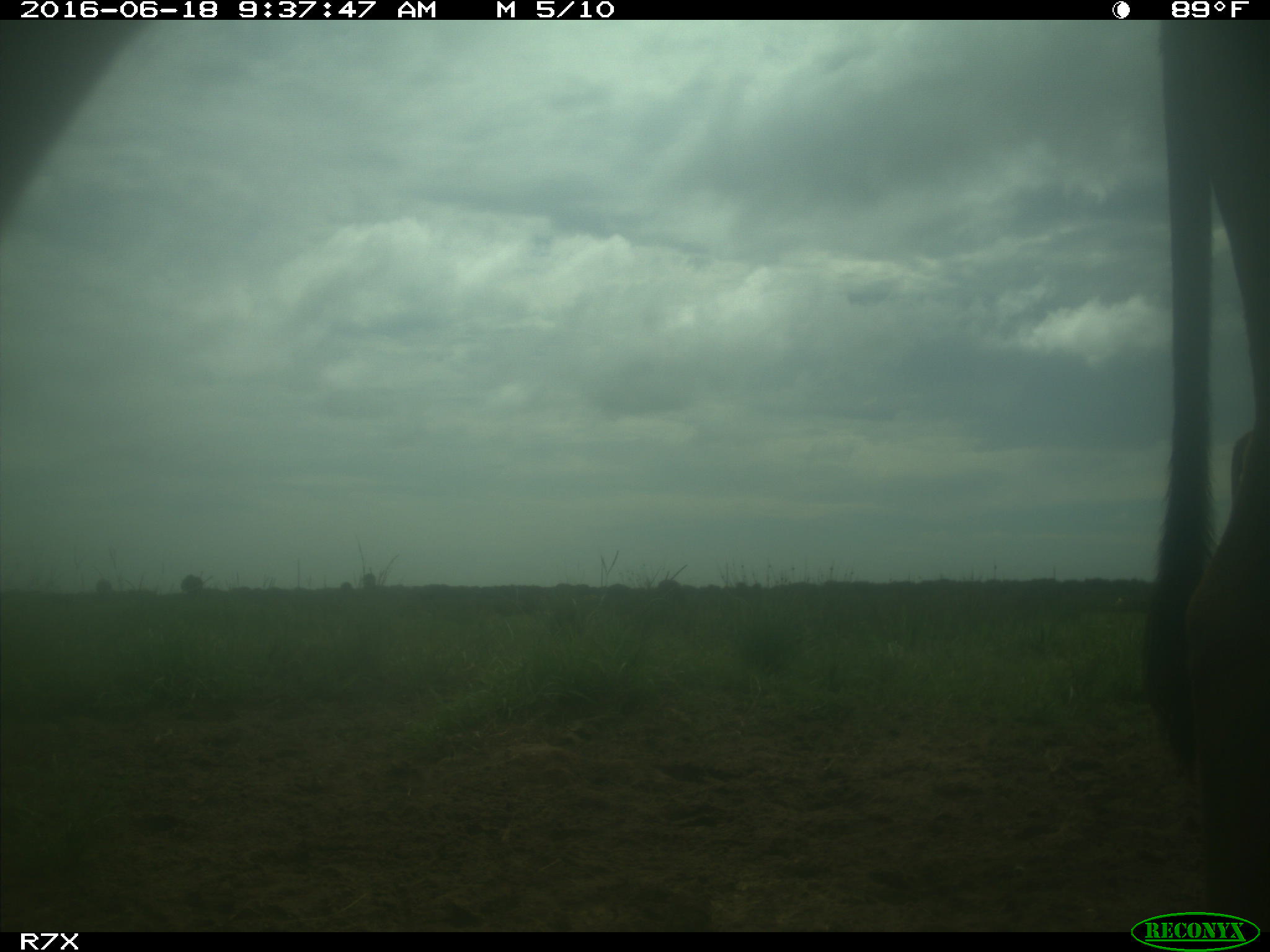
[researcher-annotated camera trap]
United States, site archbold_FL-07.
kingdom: Animalia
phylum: Chordata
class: Mammalia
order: Artiodactyla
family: Bovidae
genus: Bos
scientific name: Bos taurus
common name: domestic cow